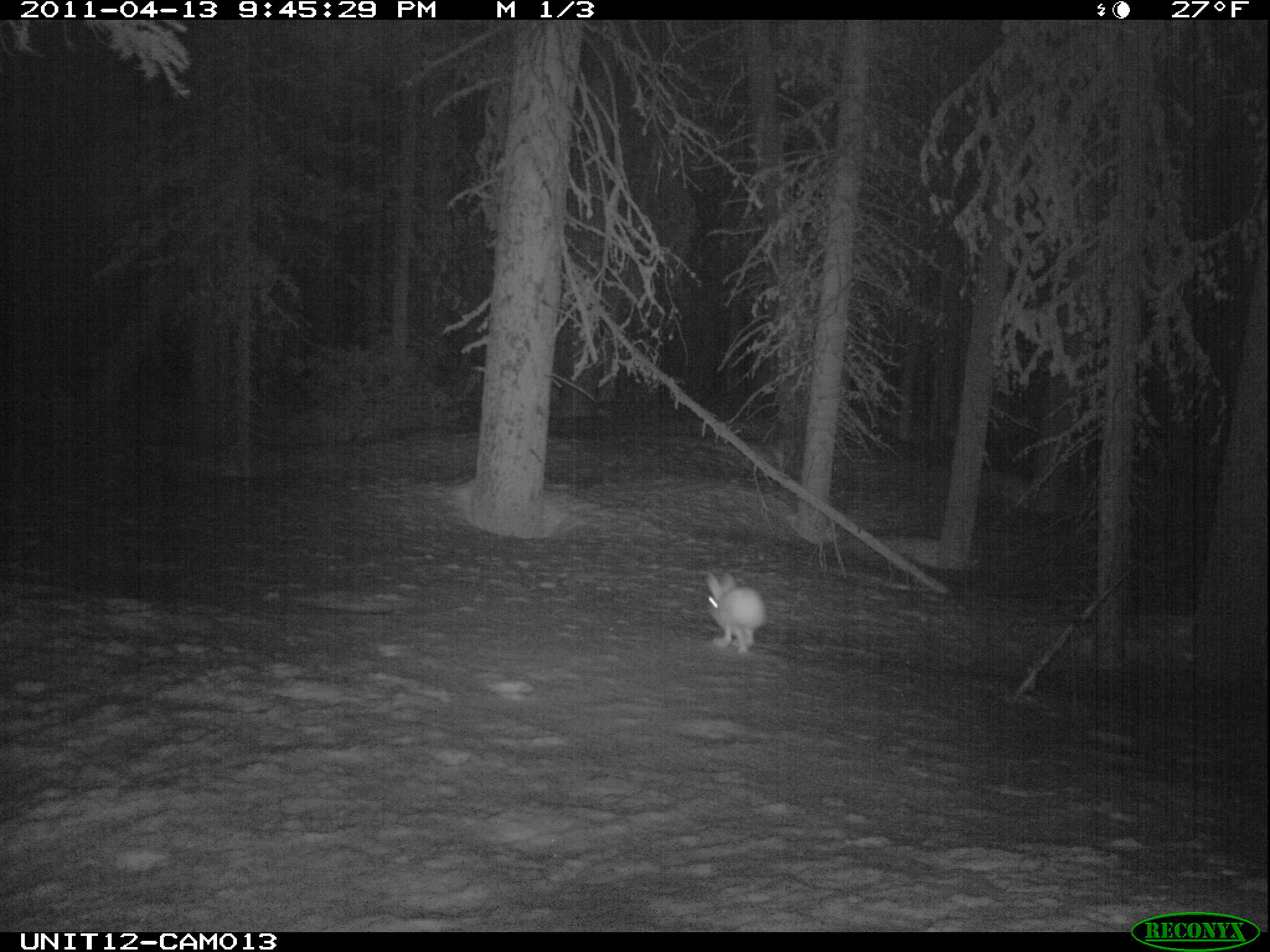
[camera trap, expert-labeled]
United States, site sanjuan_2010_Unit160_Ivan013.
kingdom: Animalia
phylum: Chordata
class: Mammalia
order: Lagomorpha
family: Leporidae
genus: Lepus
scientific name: Lepus americanus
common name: snowshoe hare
Lepus americanus (snowshoe hare).